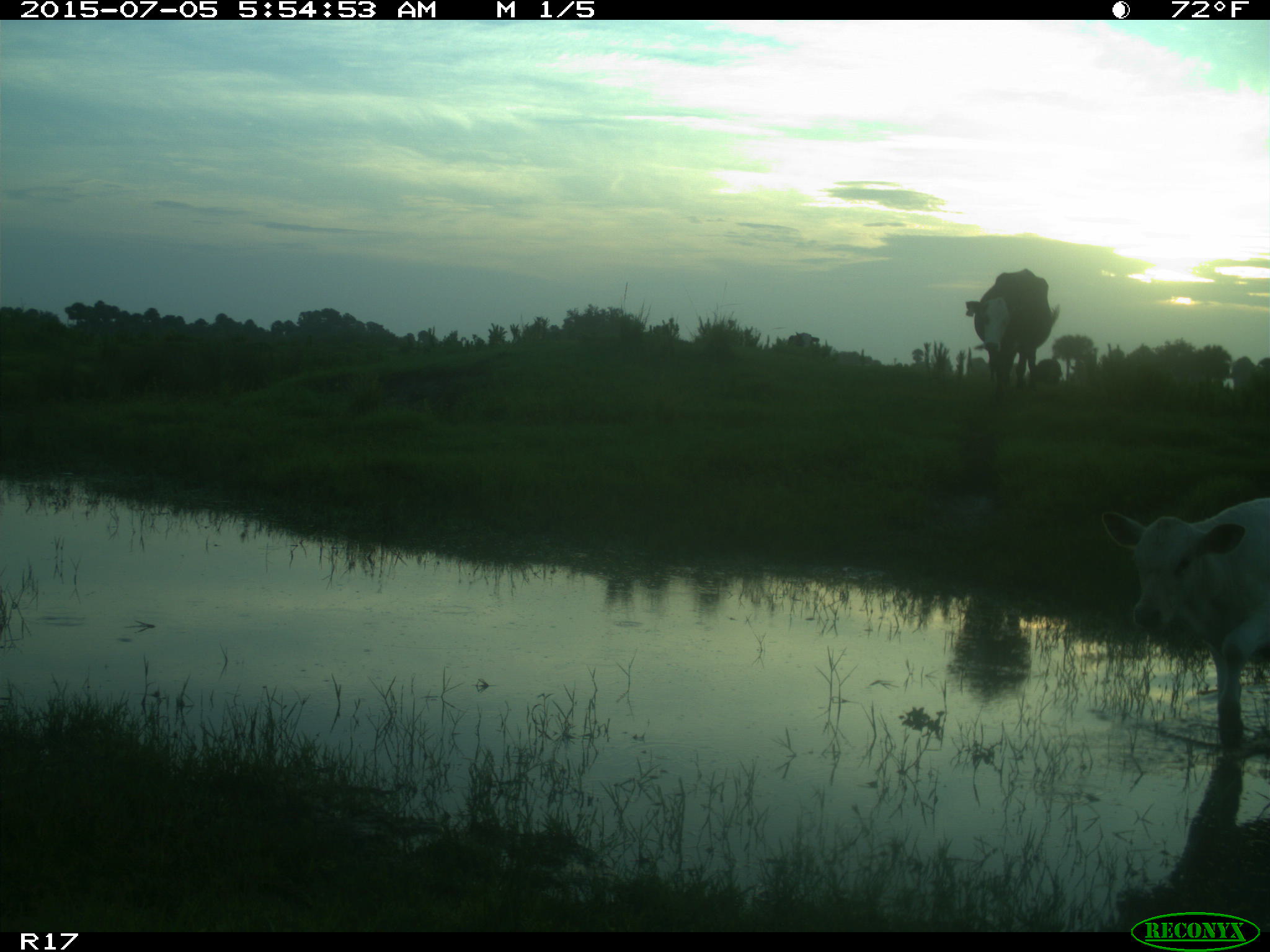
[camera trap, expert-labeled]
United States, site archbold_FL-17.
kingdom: Animalia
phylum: Chordata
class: Mammalia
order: Artiodactyla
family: Bovidae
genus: Bos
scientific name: Bos taurus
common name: domestic cow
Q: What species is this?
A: Bos taurus (domestic cow).